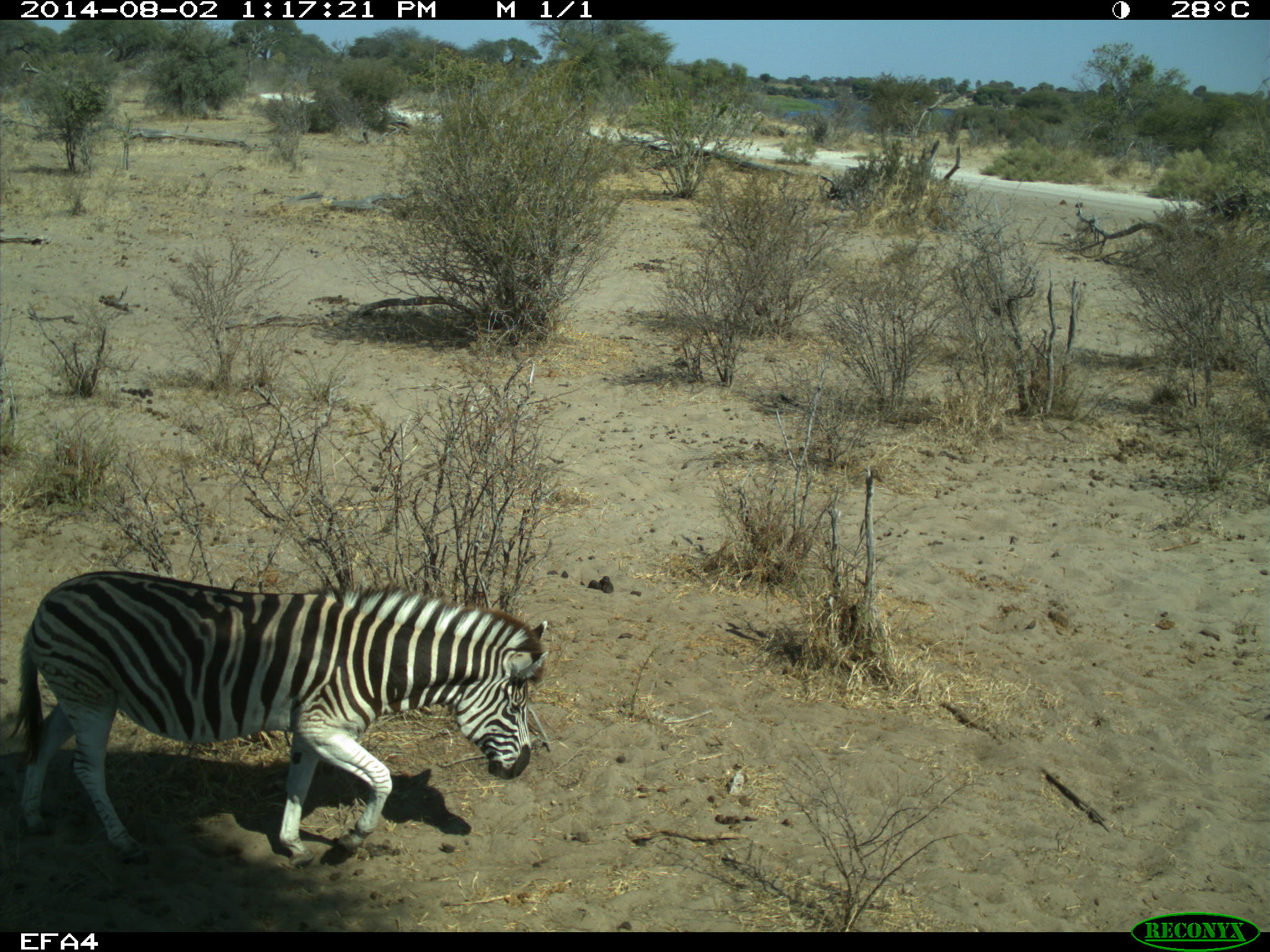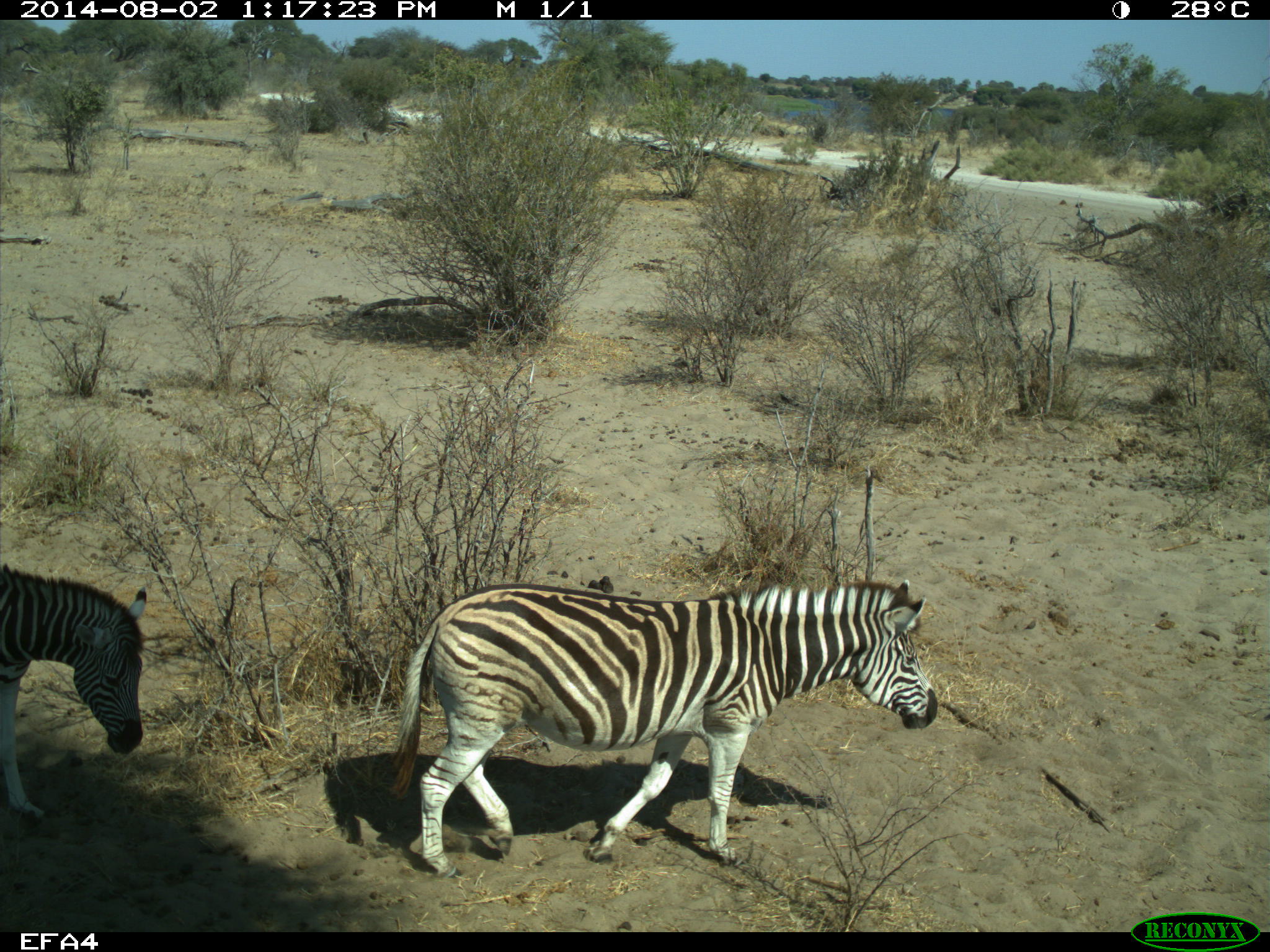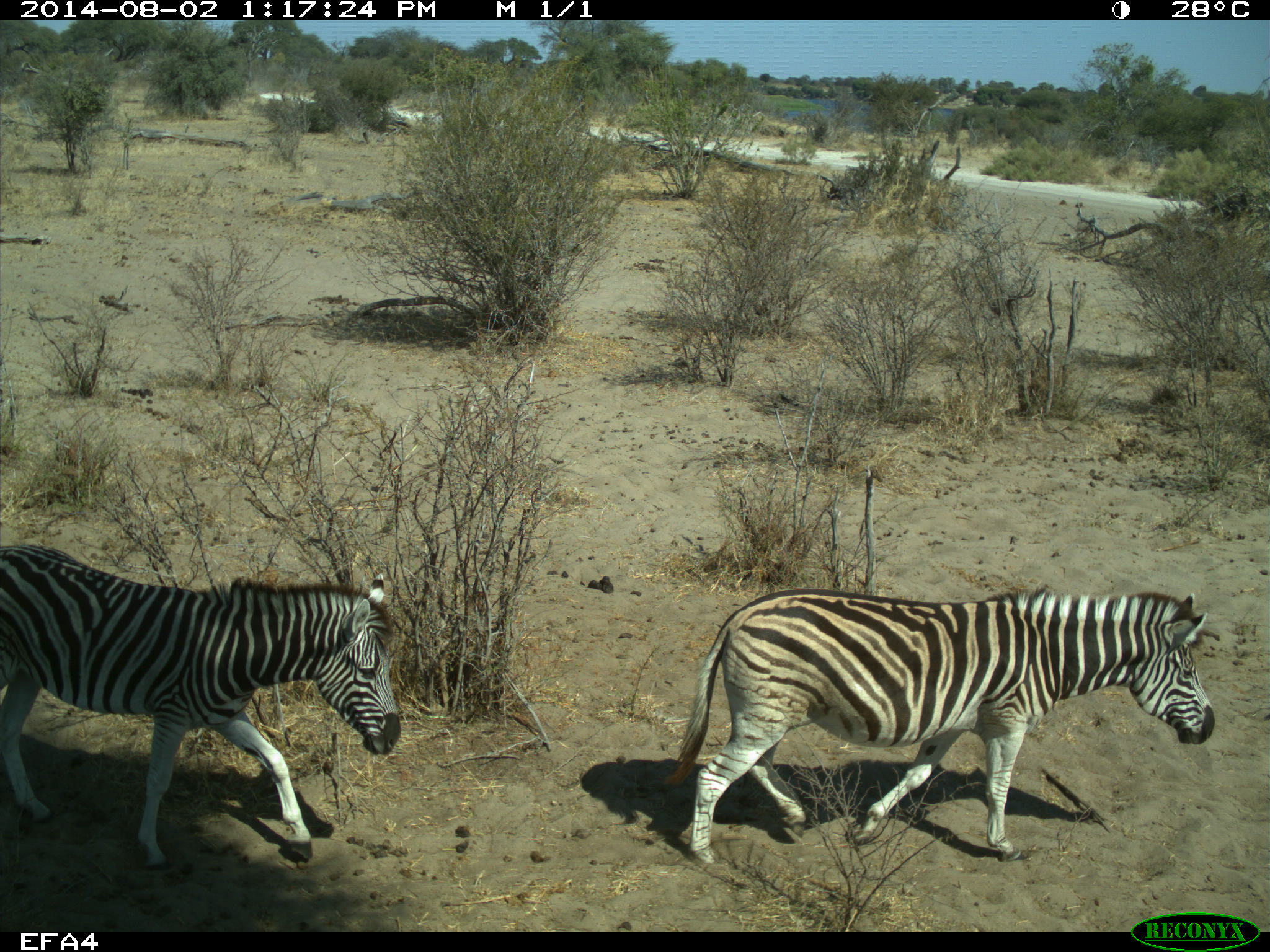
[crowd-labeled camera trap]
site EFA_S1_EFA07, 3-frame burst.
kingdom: Animalia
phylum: Chordata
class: Mammalia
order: Perissodactyla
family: Equidae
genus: Equus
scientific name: Equus quagga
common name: plains zebra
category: zebraplains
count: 1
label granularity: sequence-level